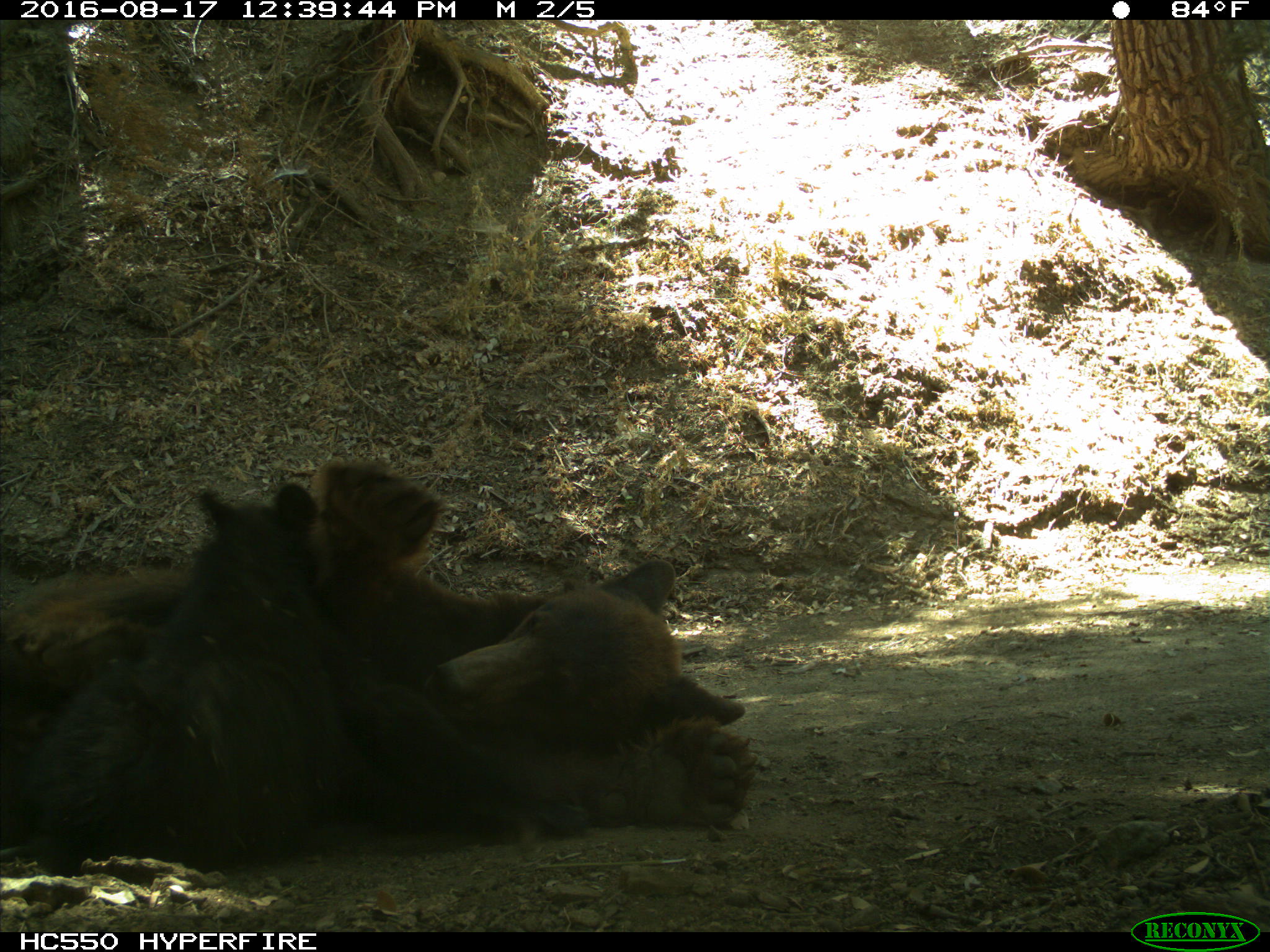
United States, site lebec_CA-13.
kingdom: Animalia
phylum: Chordata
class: Mammalia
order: Carnivora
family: Ursidae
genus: Ursus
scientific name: Ursus americanus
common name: american black bear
Ursus americanus (american black bear).